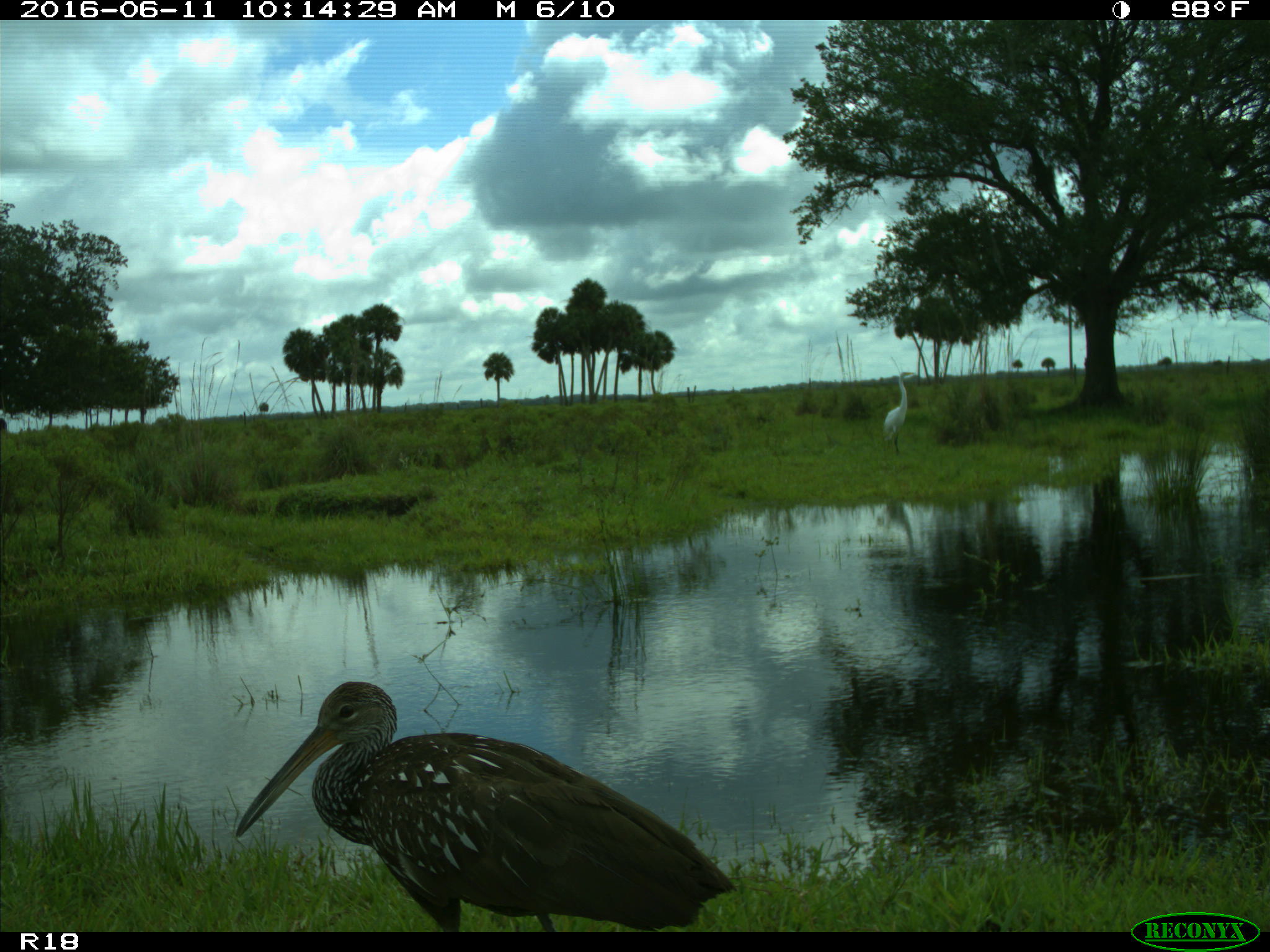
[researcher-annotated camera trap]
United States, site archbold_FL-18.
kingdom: Animalia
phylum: Chordata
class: Aves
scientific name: Aves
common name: birds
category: unidentified bird